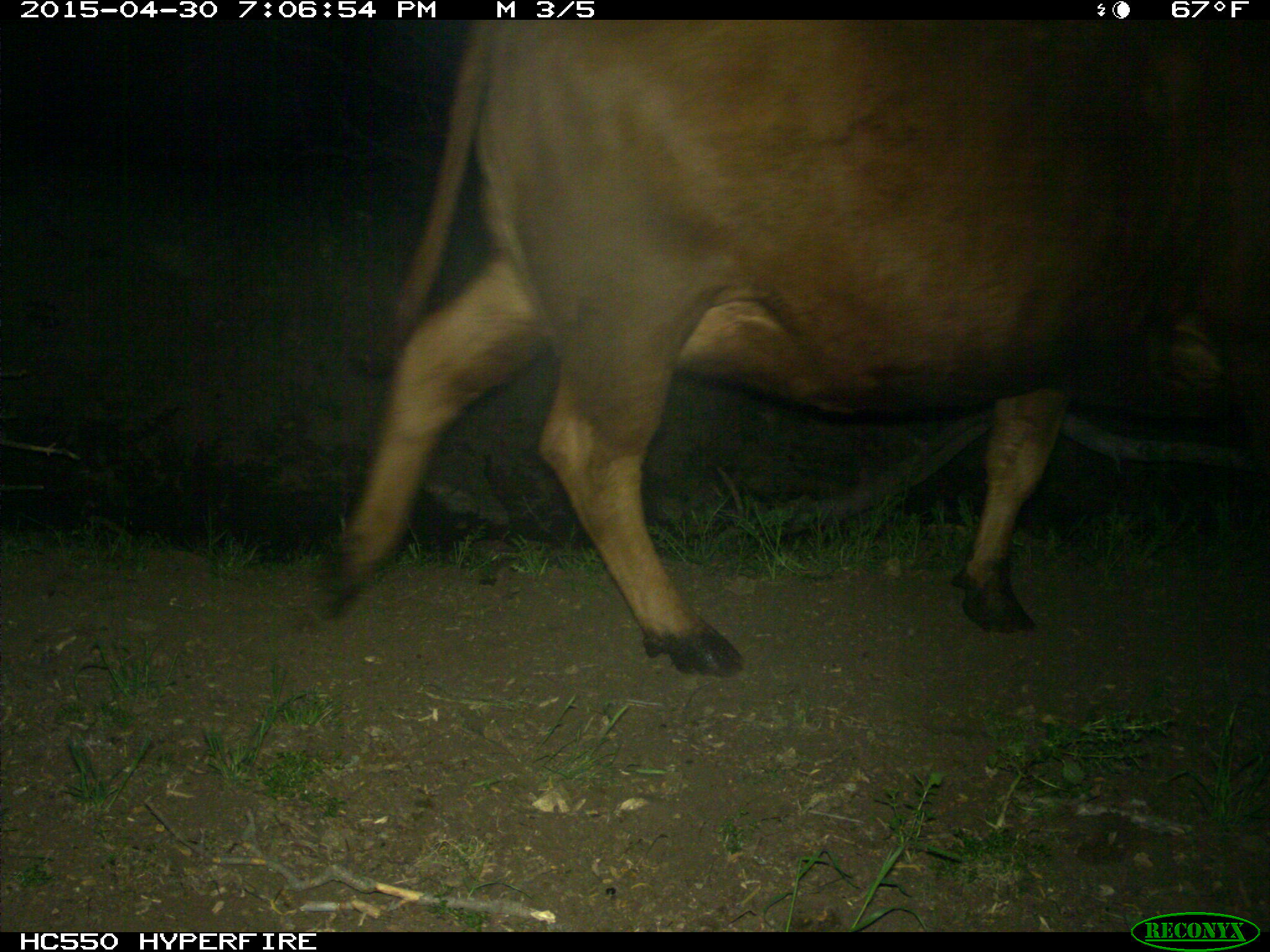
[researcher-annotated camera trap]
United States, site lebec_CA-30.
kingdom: Animalia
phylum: Chordata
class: Mammalia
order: Artiodactyla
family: Bovidae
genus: Bos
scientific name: Bos taurus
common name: domestic cow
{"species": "Bos taurus (domestic cow)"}